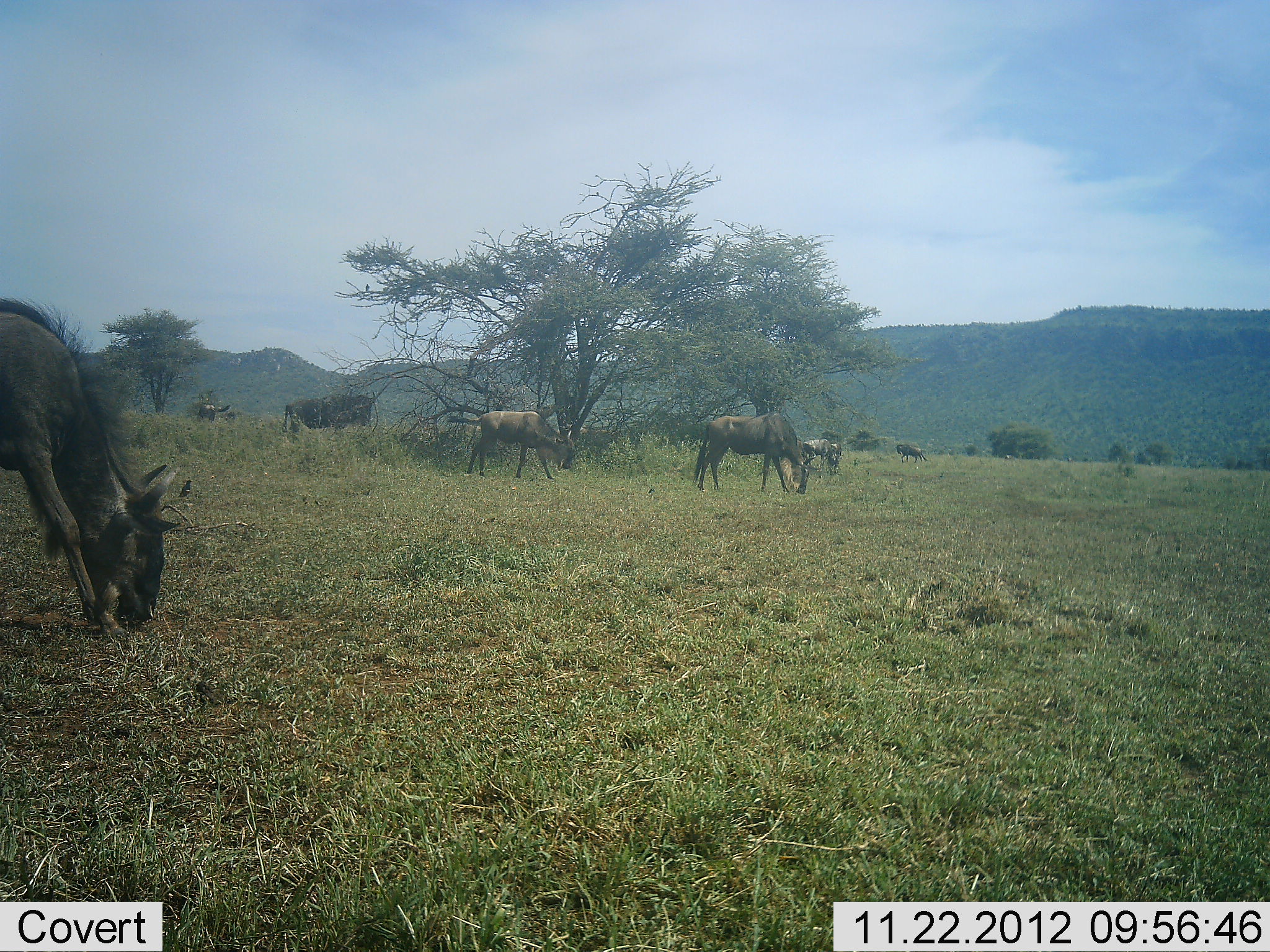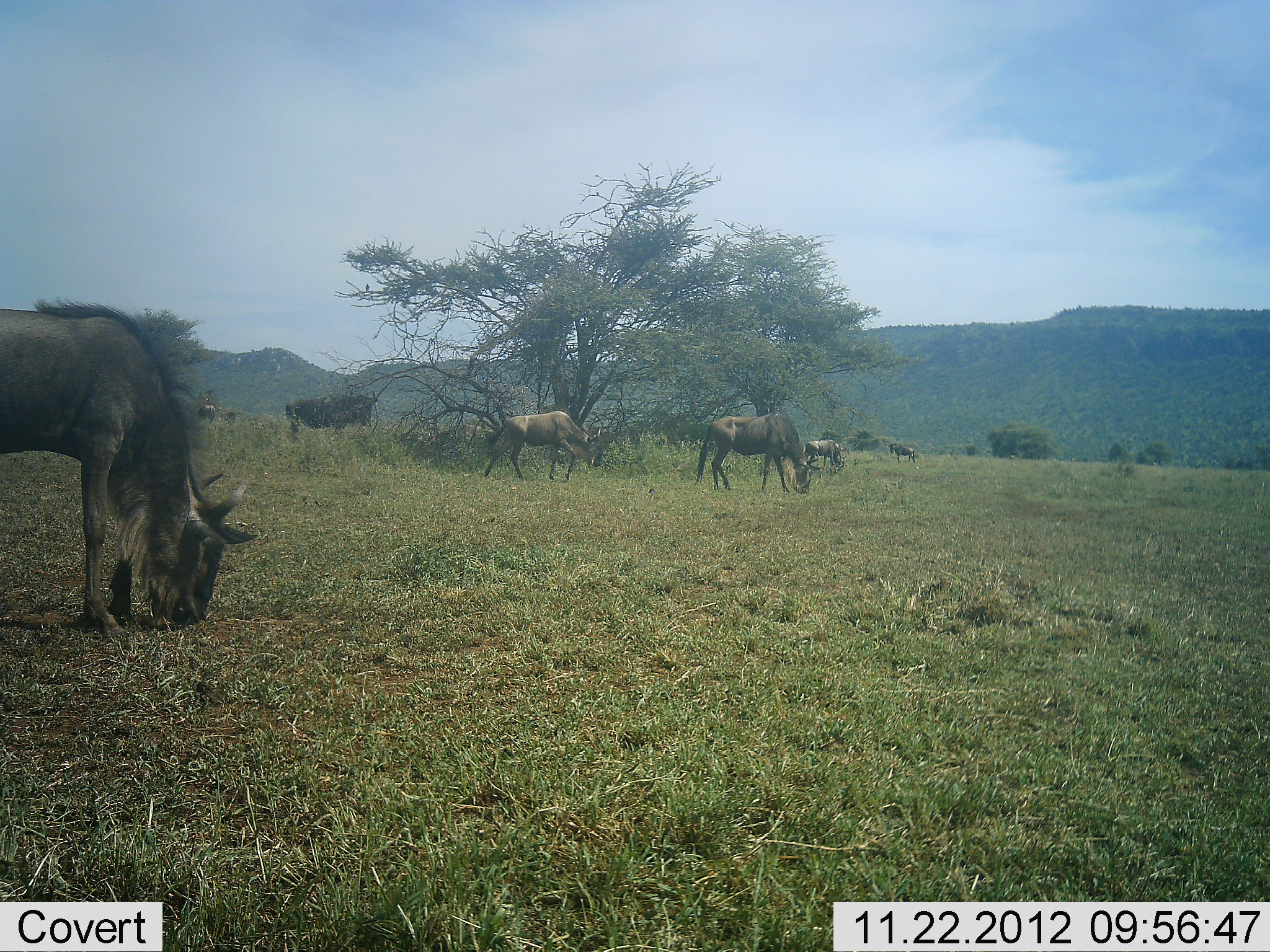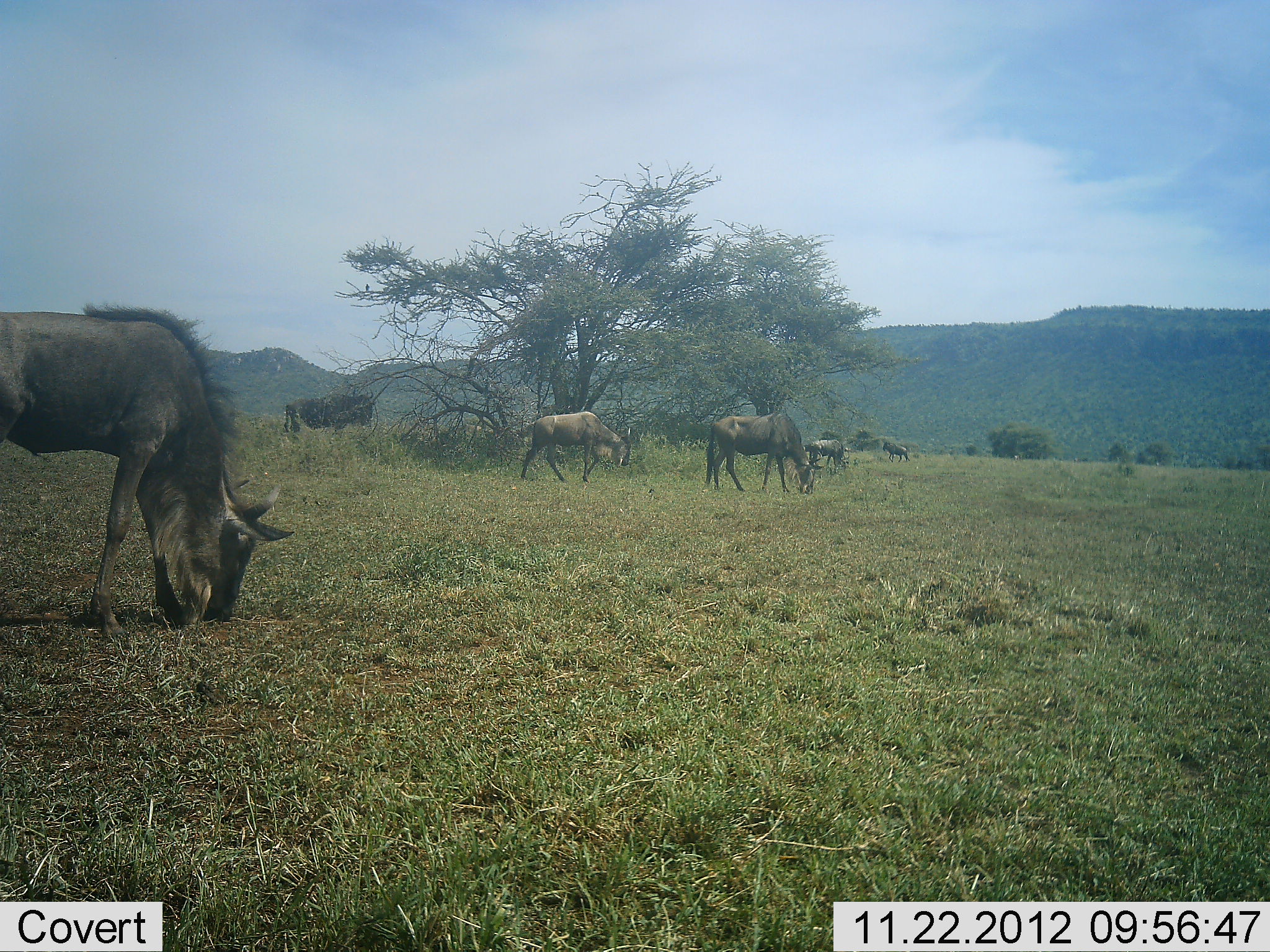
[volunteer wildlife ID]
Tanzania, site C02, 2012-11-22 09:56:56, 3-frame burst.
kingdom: Animalia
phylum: Chordata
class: Mammalia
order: Artiodactyla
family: Bovidae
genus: Connochaetes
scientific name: Connochaetes taurinus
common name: blue wildebeest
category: wildebeest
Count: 8.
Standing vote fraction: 43%.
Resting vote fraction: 0%.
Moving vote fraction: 43%.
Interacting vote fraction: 0%.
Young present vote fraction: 0%.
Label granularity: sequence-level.